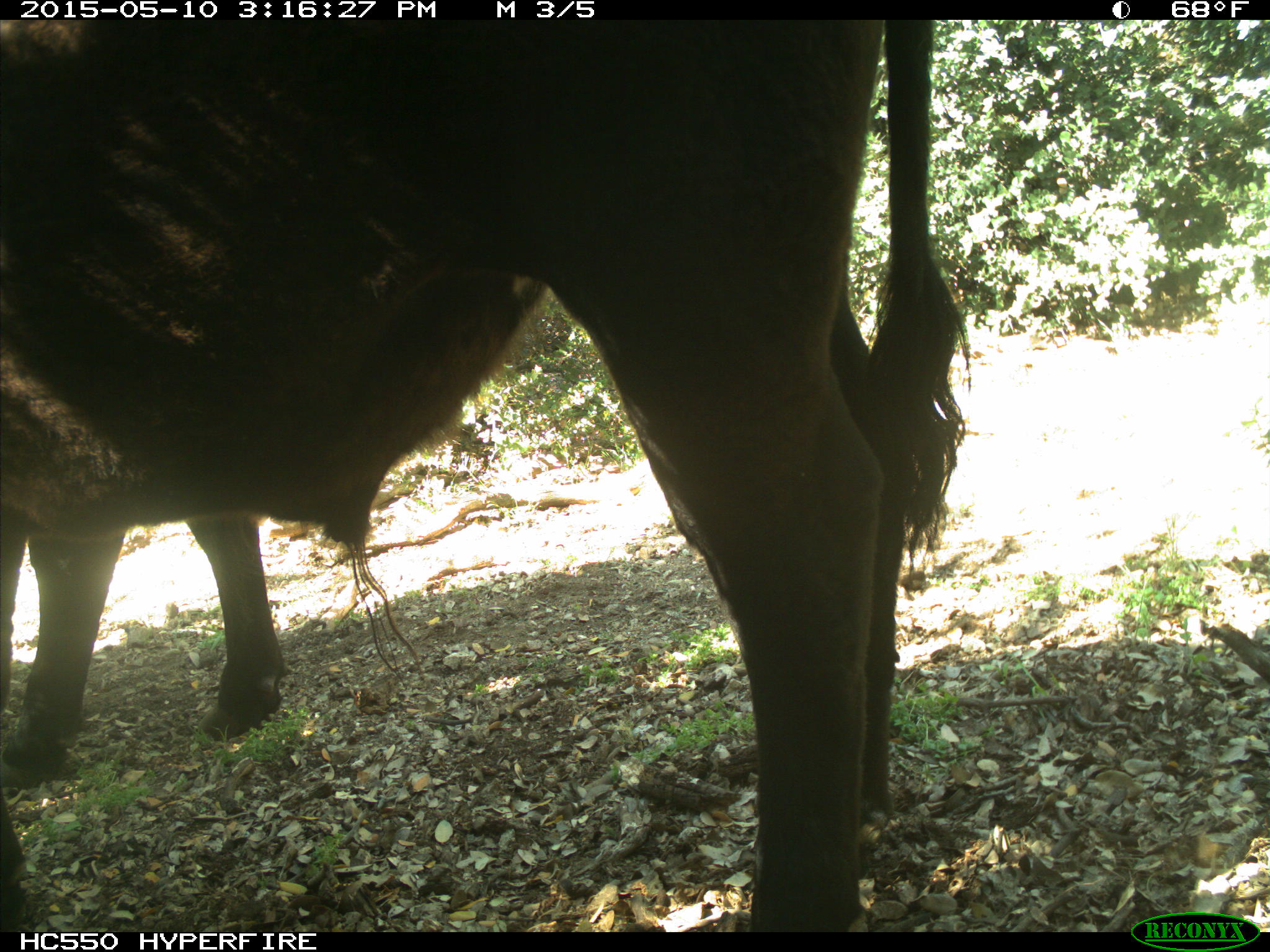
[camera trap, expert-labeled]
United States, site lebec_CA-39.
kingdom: Animalia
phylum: Chordata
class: Mammalia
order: Artiodactyla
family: Bovidae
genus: Bos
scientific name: Bos taurus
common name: domestic cow